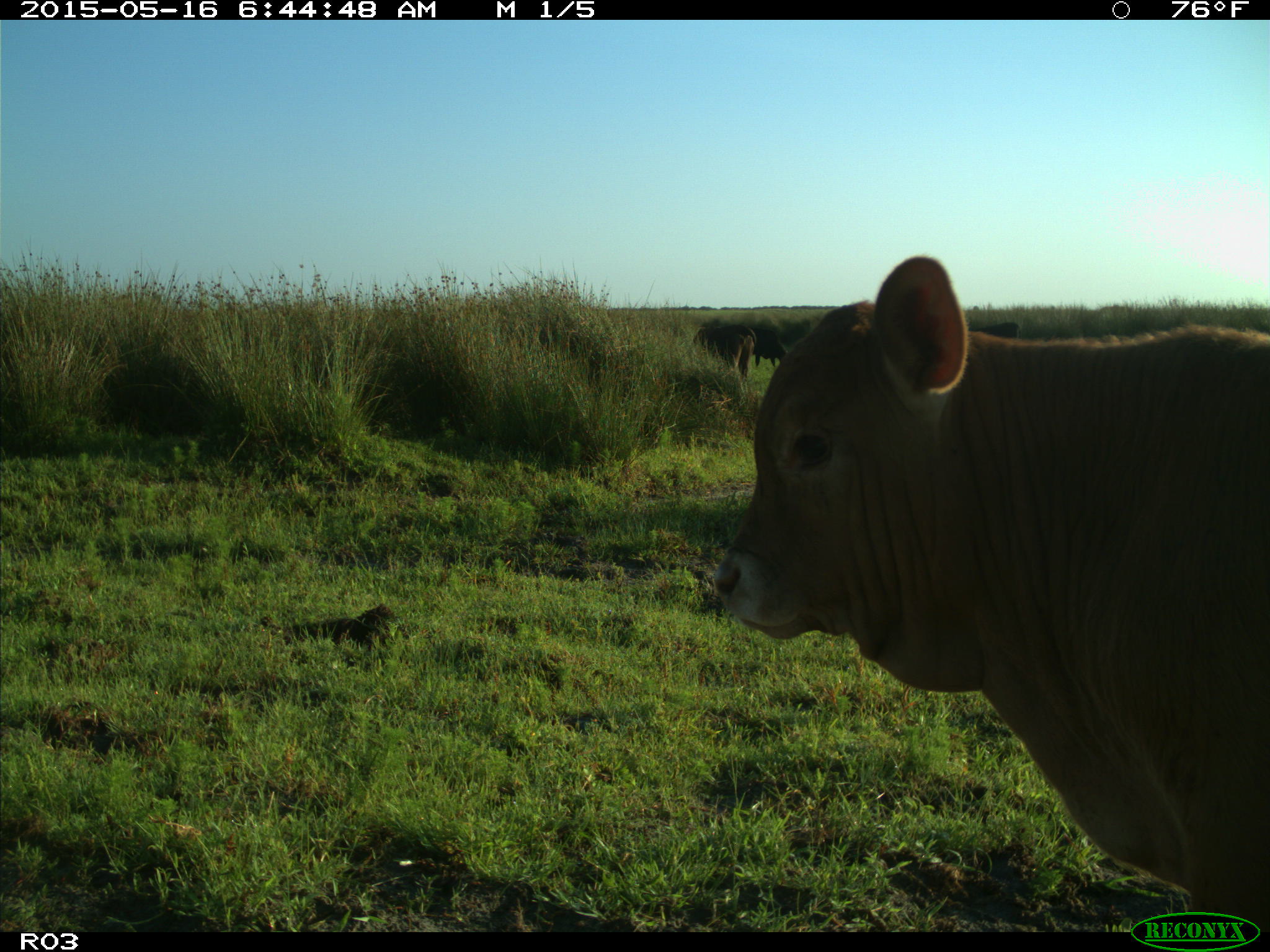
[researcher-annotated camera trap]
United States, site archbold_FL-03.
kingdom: Animalia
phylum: Chordata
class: Mammalia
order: Artiodactyla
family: Bovidae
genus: Bos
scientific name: Bos taurus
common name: domestic cow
Bos taurus (domestic cow).